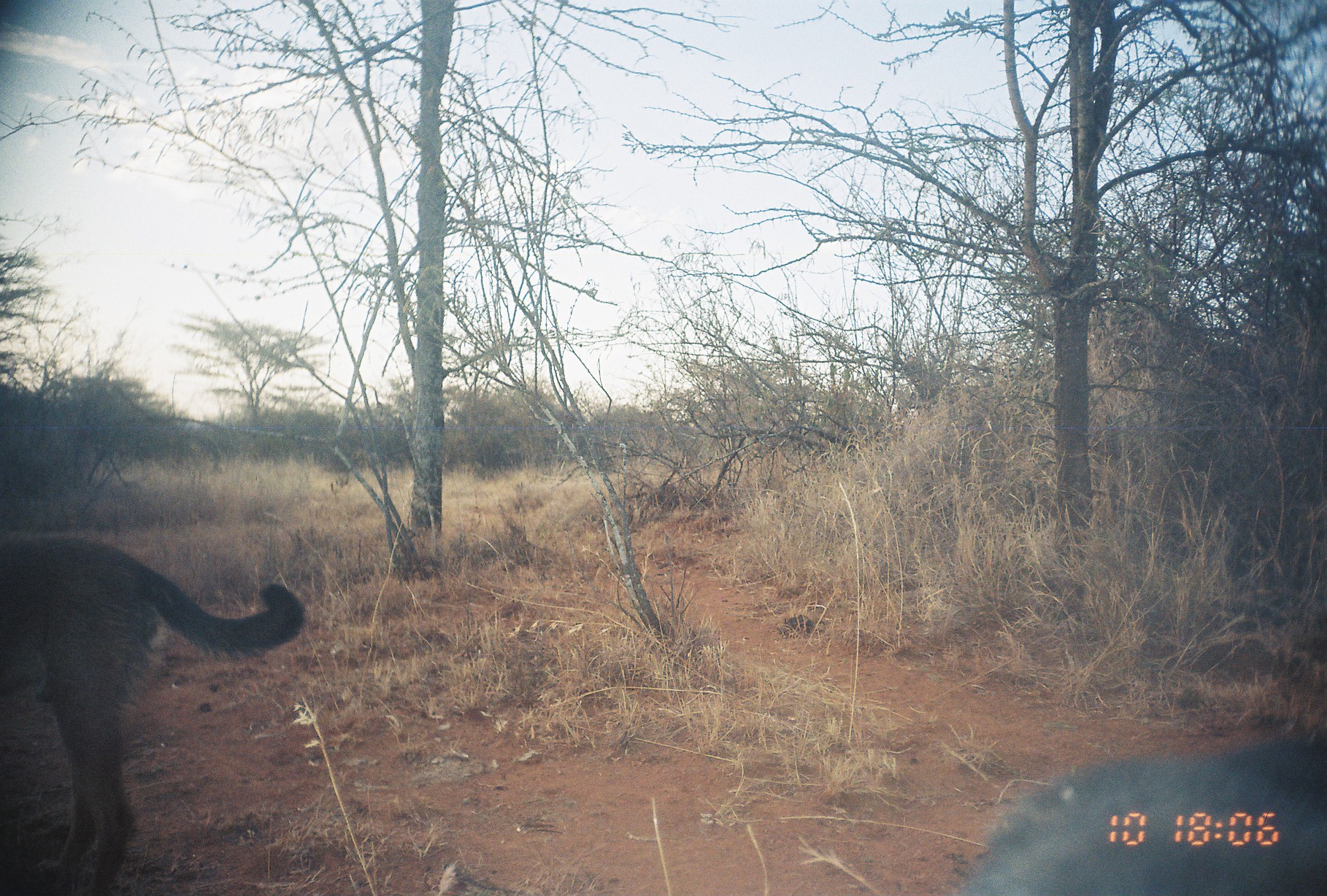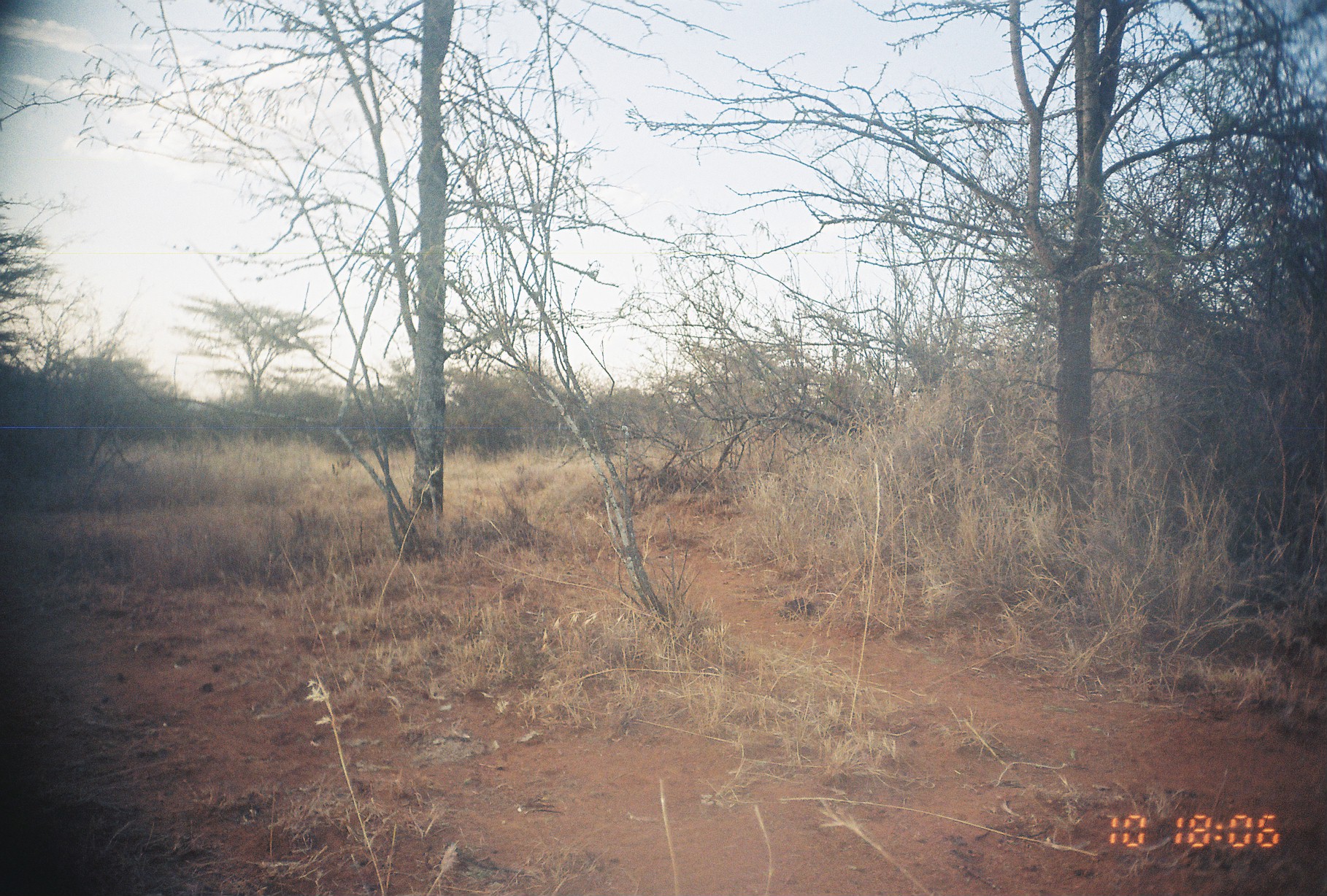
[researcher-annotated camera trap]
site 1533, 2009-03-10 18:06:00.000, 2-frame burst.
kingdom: Animalia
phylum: Chordata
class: Mammalia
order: Carnivora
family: Canidae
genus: Canis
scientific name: Canis familiaris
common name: domestic dog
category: canis lupus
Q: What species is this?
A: Canis lupus (domestic dog) (Canis familiaris).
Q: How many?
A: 2.